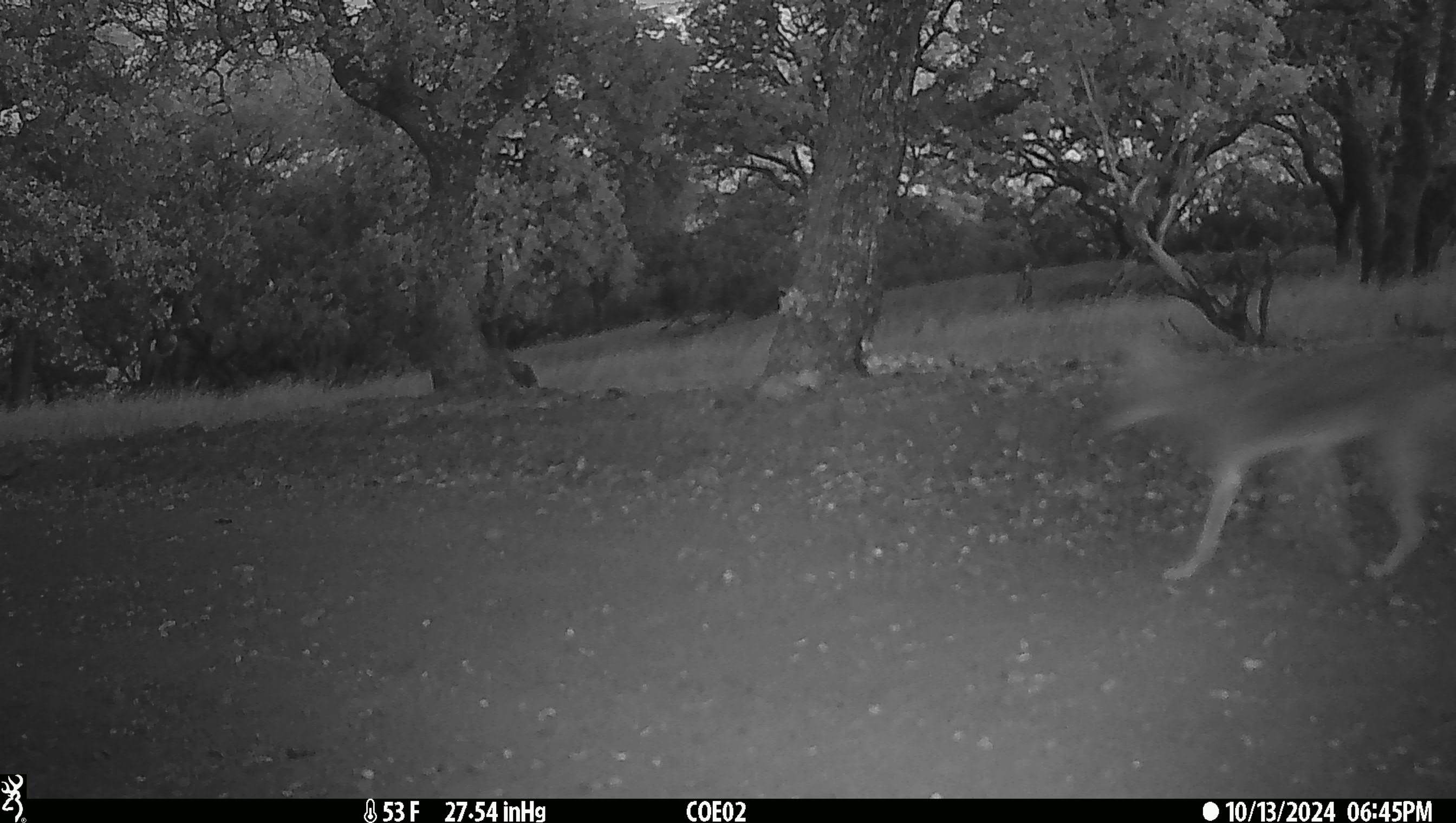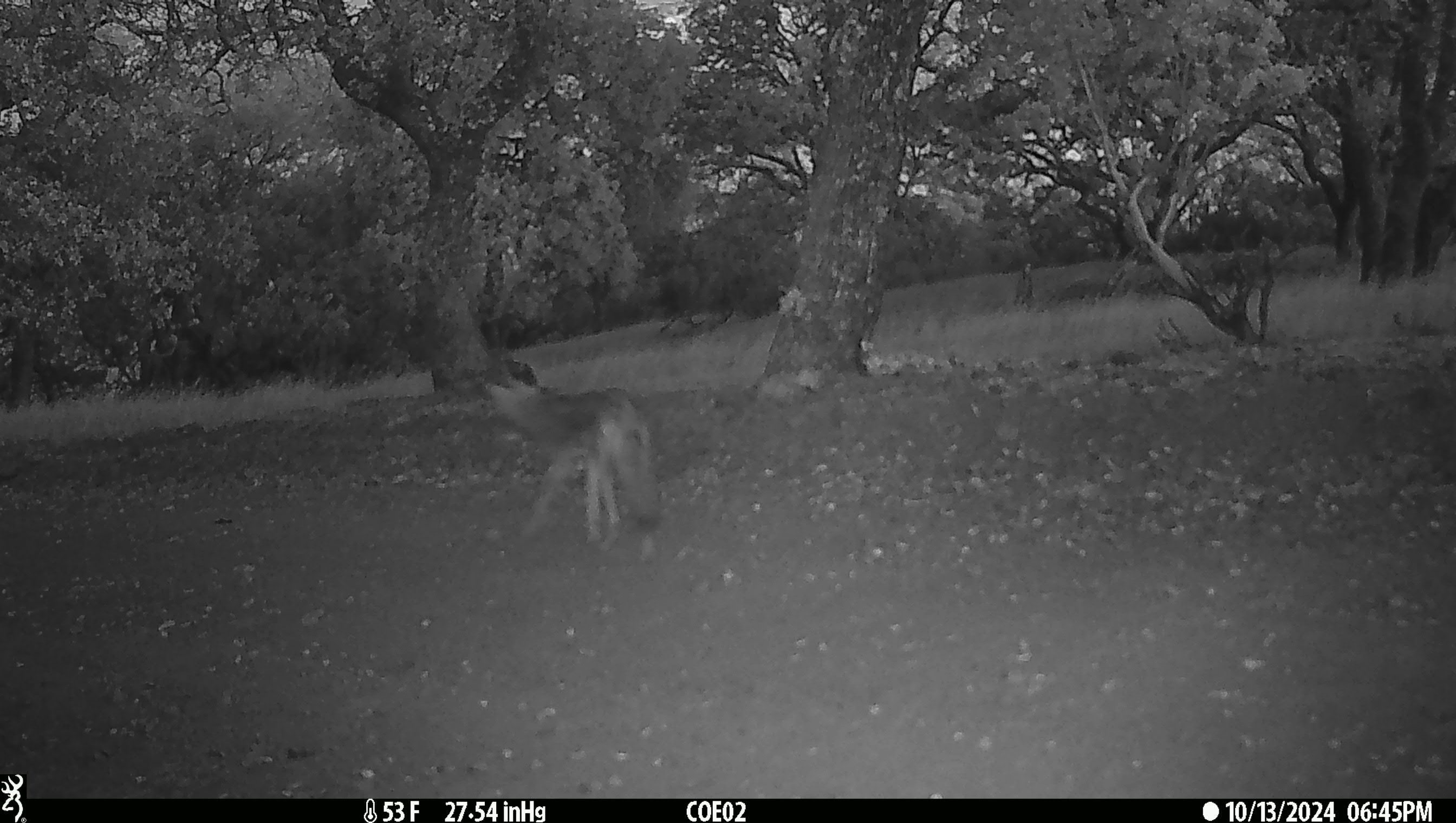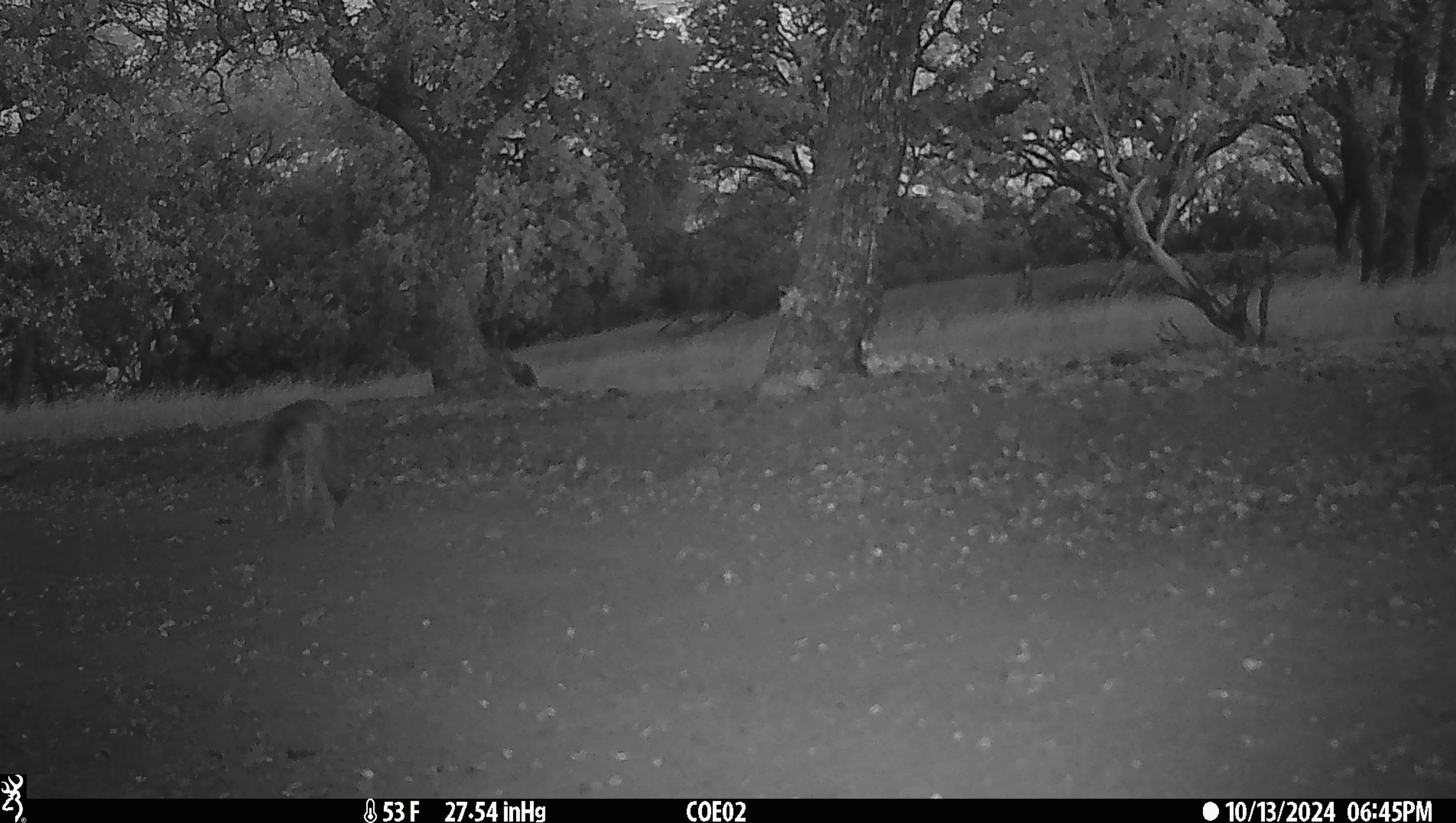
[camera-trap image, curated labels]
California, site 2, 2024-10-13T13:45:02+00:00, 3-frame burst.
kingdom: Animalia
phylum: Chordata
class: Mammalia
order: Carnivora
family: Canidae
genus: Canis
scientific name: Canis latrans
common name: coyote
Coyote (Canis latrans).